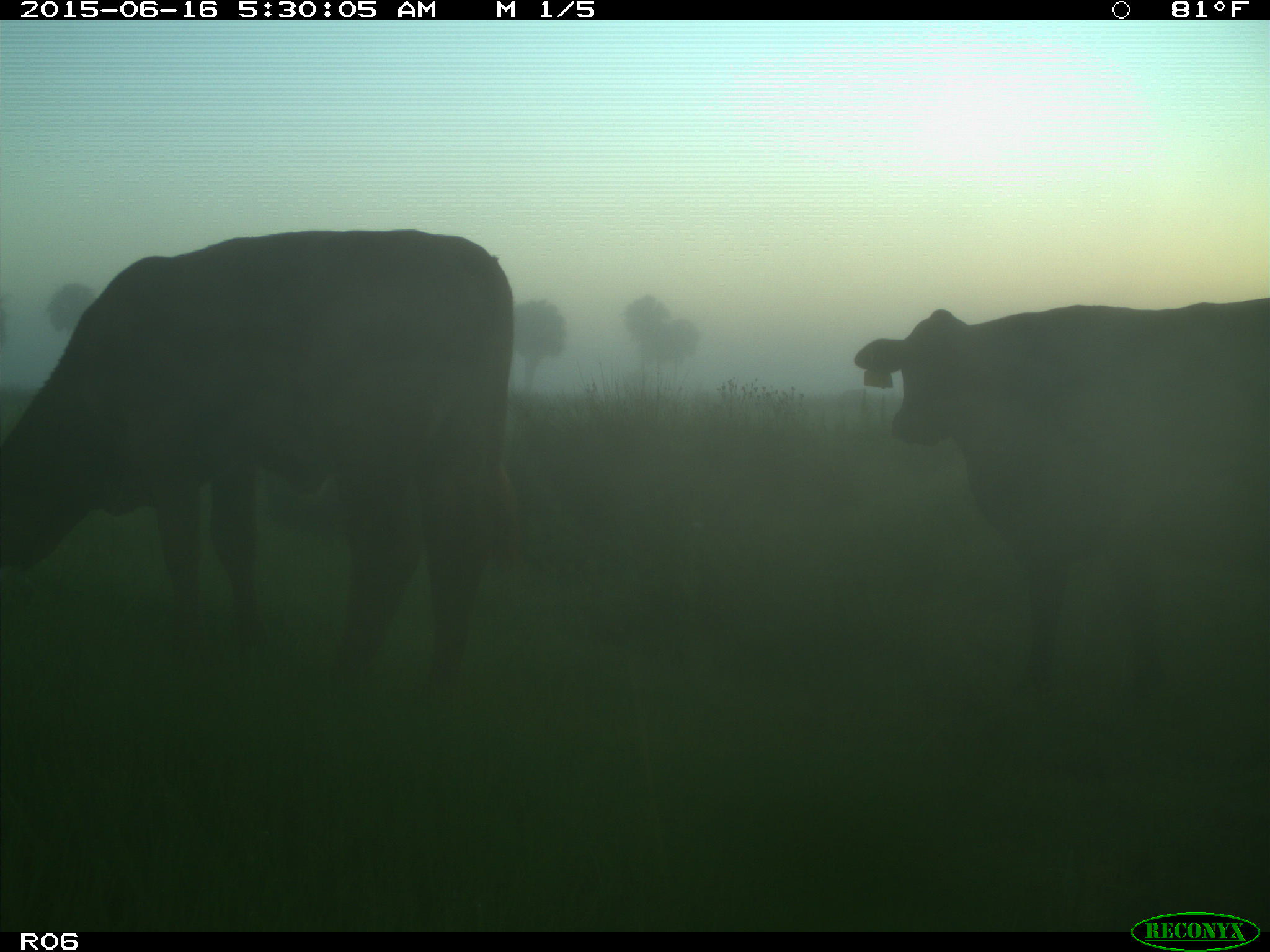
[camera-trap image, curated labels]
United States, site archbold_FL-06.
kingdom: Animalia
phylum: Chordata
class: Mammalia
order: Artiodactyla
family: Bovidae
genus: Bos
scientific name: Bos taurus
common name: domestic cow